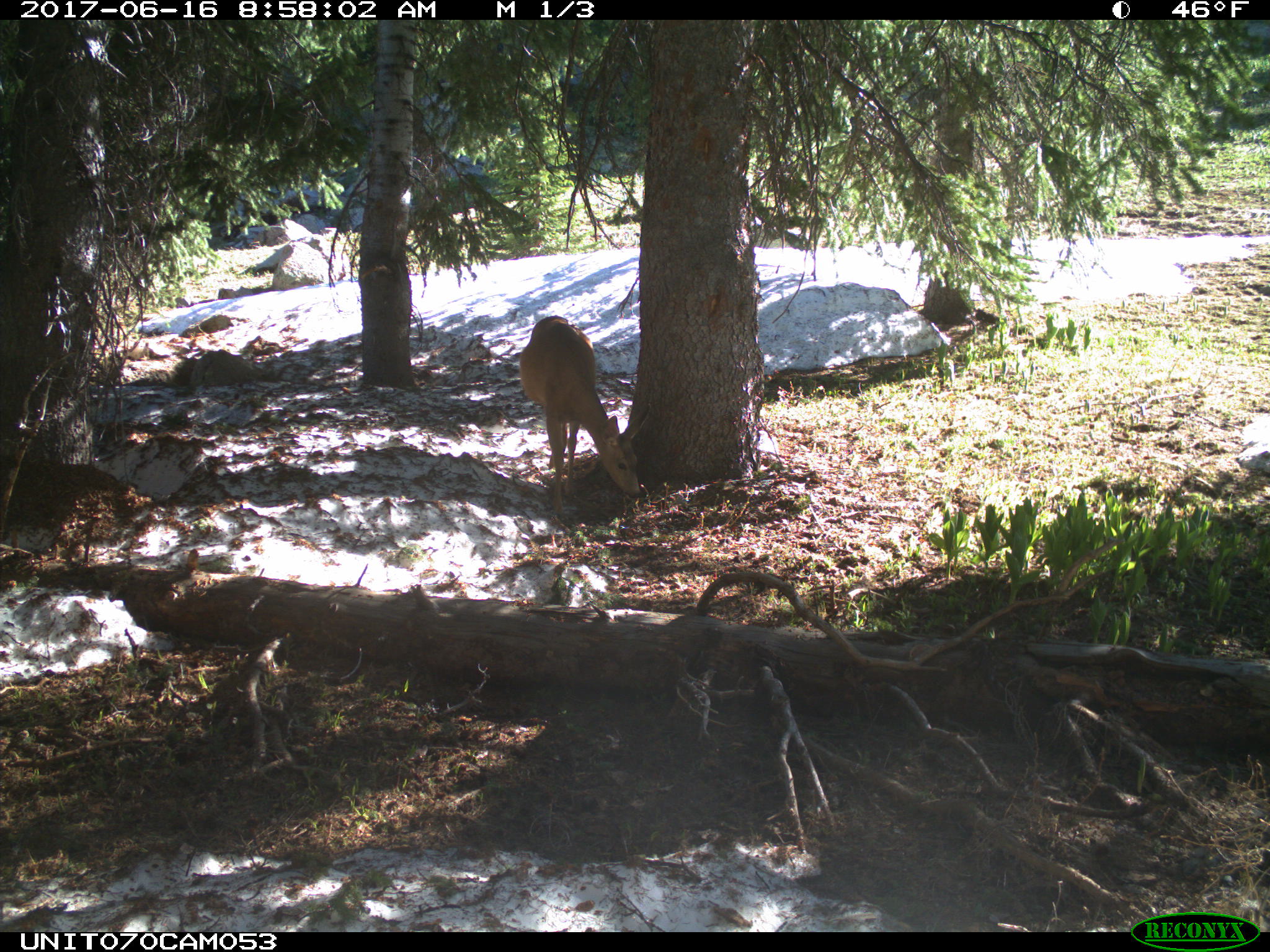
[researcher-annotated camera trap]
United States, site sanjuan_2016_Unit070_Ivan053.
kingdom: Animalia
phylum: Chordata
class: Mammalia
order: Artiodactyla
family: Cervidae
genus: Odocoileus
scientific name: Odocoileus hemionus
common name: mule deer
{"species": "Odocoileus hemionus (mule deer)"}